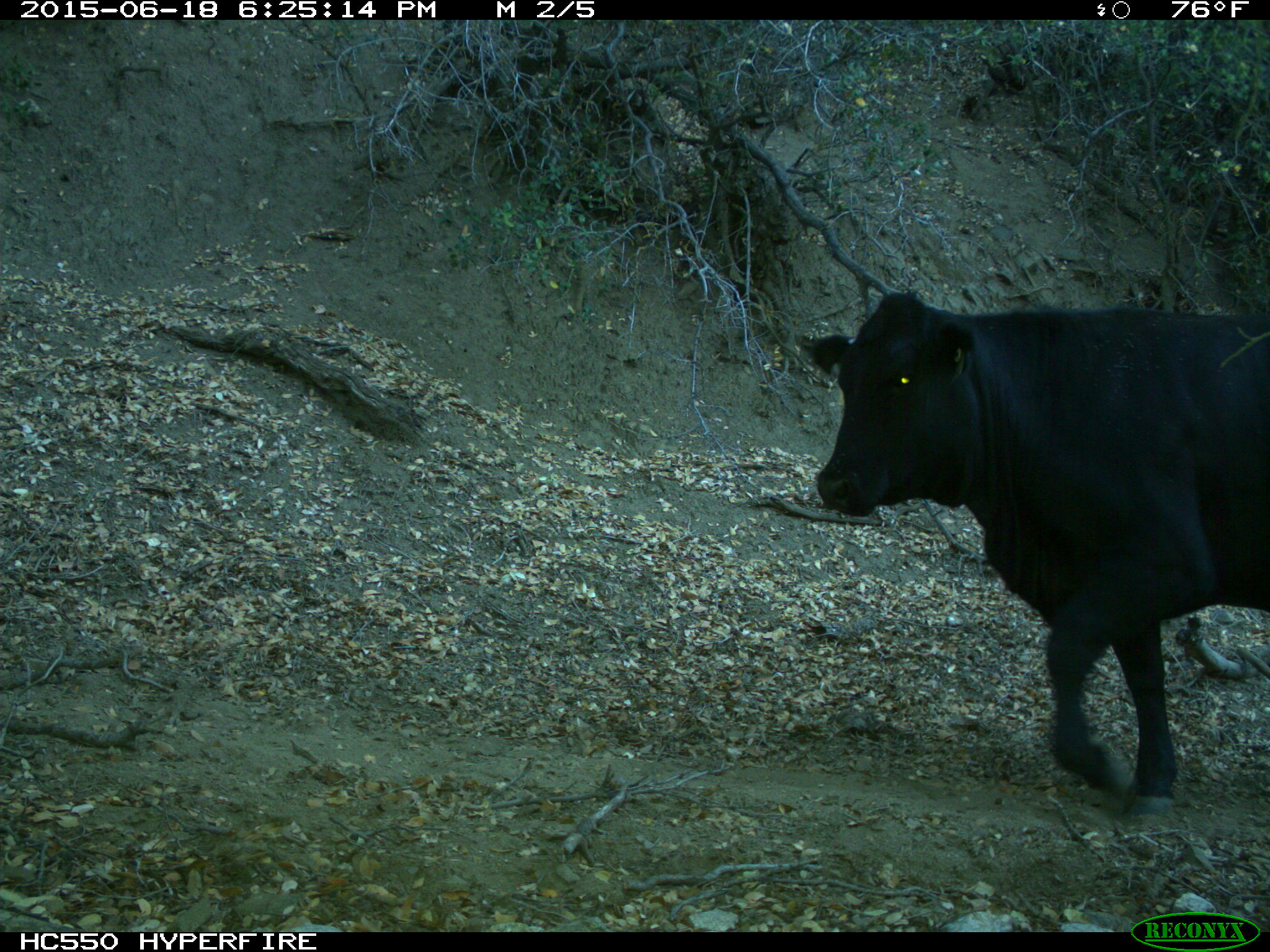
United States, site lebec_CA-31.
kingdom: Animalia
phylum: Chordata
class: Mammalia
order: Artiodactyla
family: Bovidae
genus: Bos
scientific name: Bos taurus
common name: domestic cow